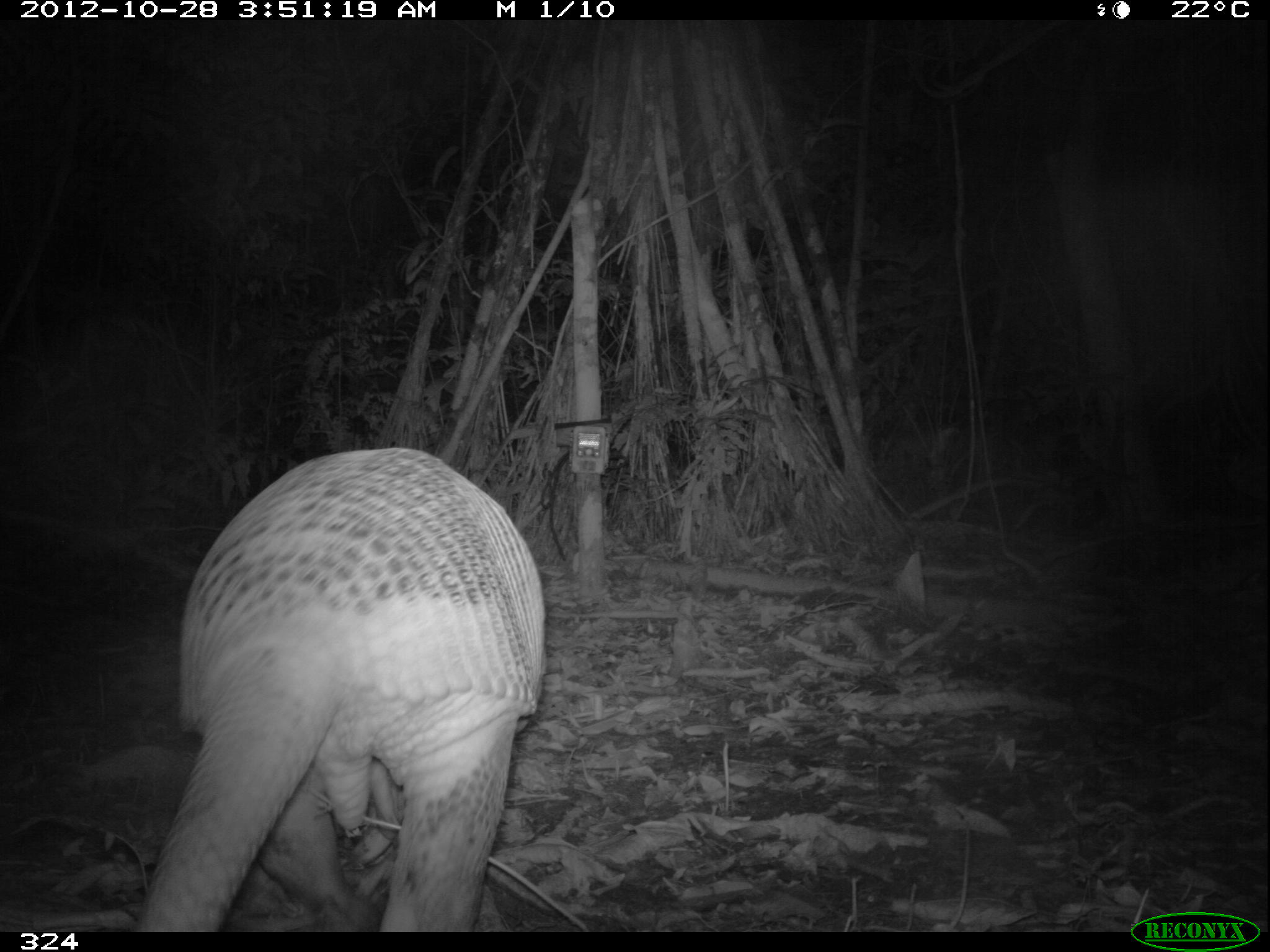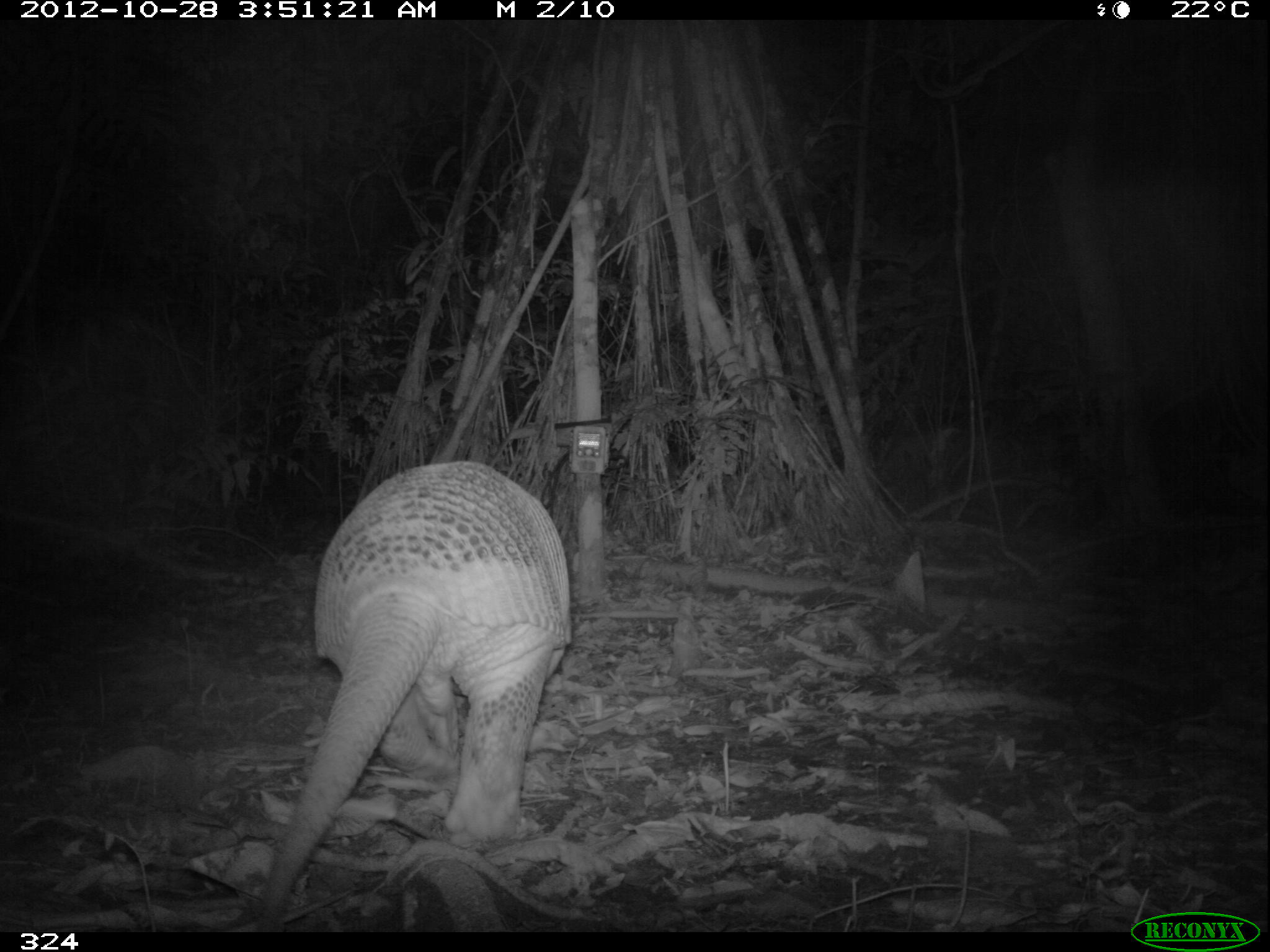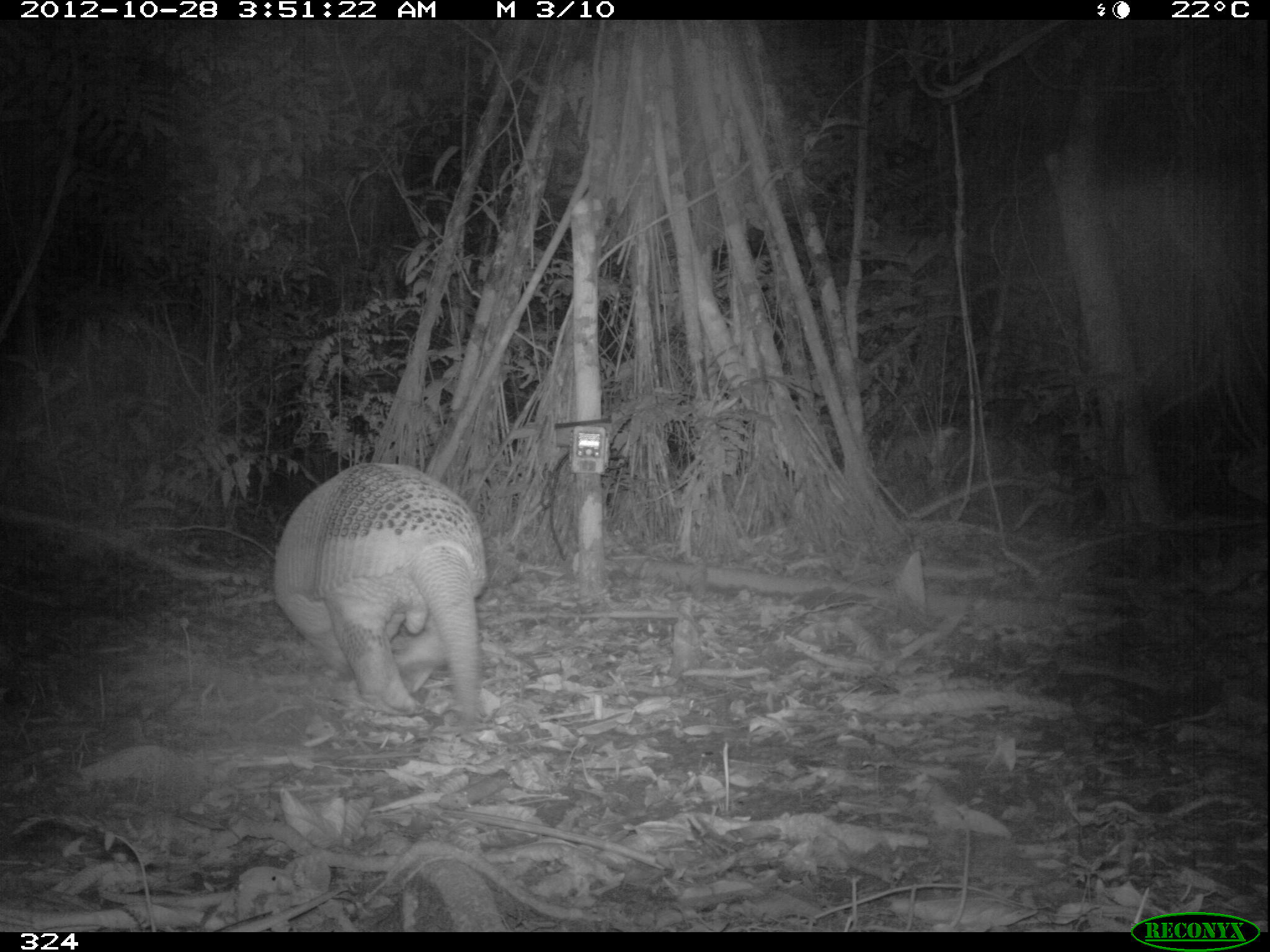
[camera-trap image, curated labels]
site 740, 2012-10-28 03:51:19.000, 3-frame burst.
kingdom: Animalia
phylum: Chordata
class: Mammalia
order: Cingulata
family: Chlamyphoridae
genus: Priodontes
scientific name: Priodontes maximus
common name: giant armadillo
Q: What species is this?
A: Priodontes maximus (giant armadillo).